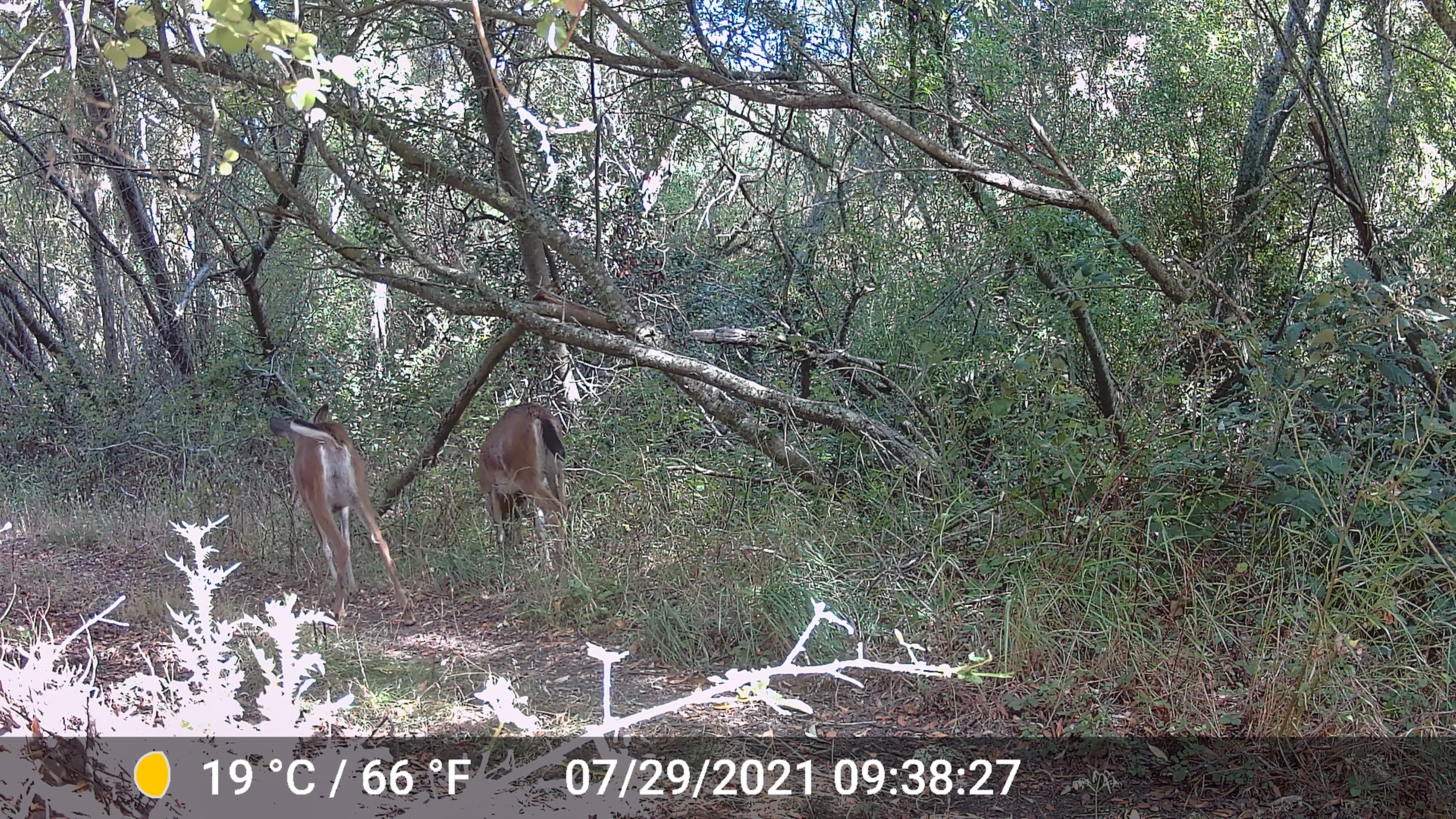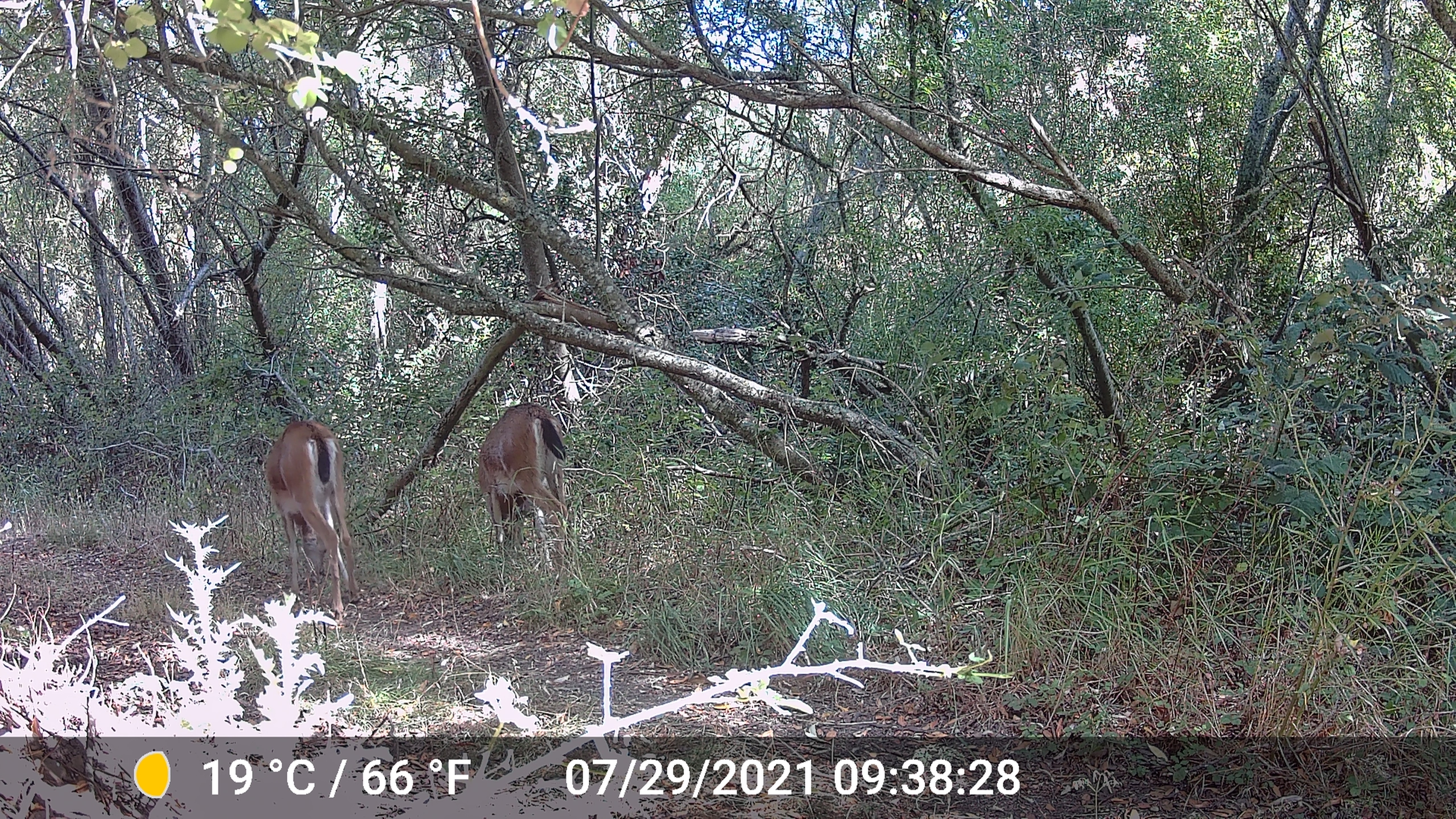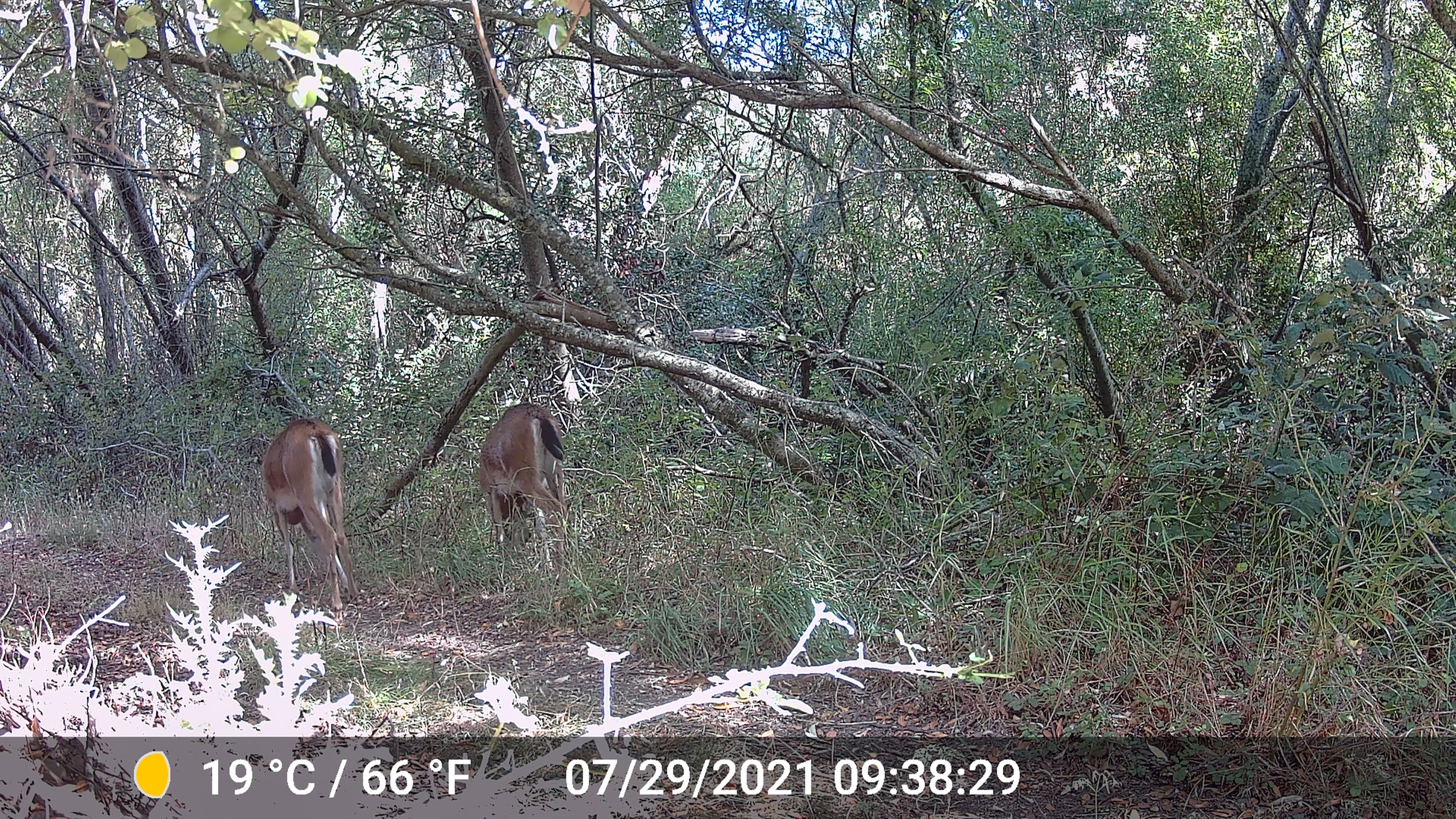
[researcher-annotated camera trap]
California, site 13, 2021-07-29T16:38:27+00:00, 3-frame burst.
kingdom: Animalia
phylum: Chordata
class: Mammalia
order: Artiodactyla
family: Cervidae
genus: Odocoileus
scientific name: Odocoileus hemionus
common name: mule deer